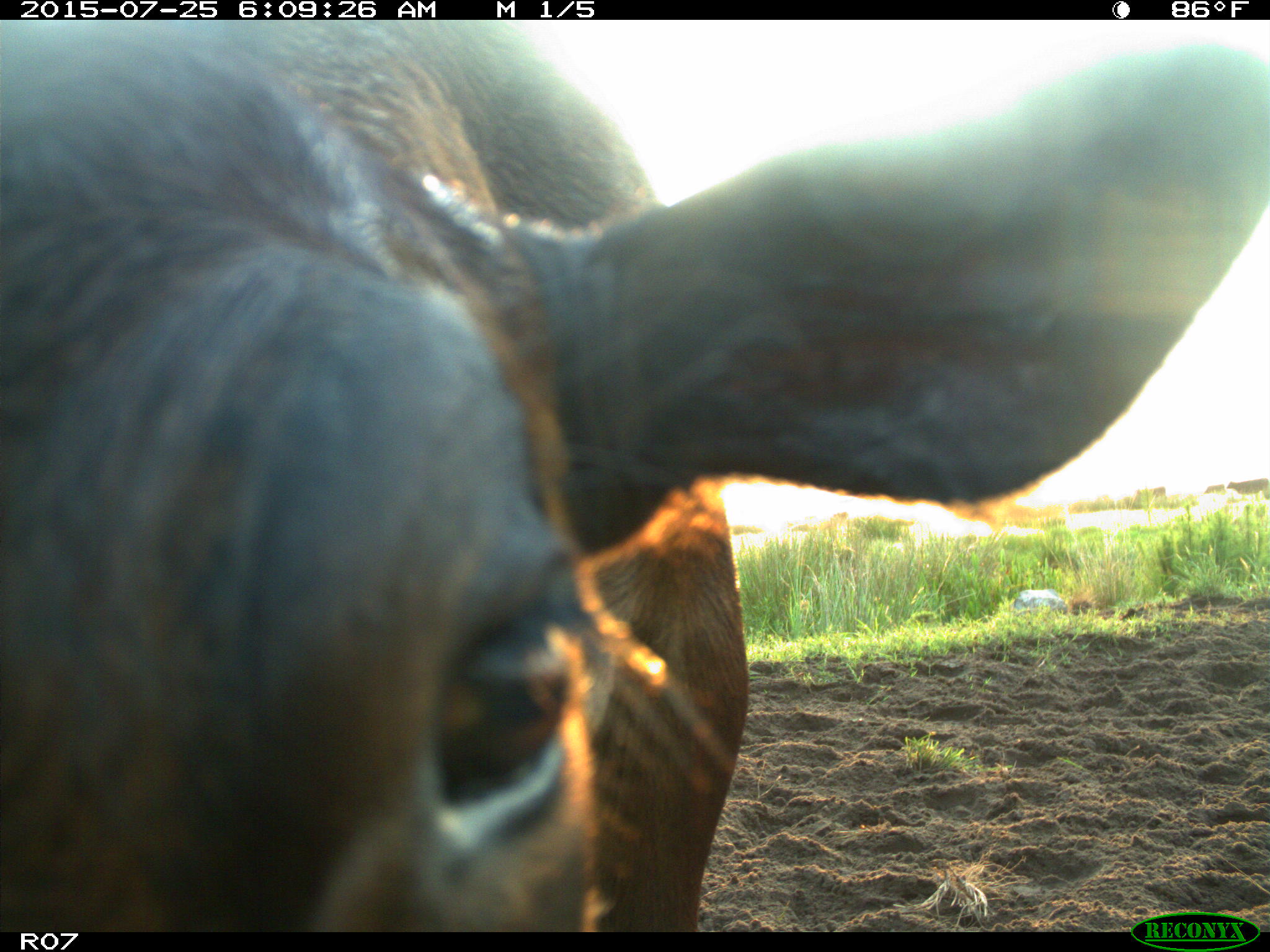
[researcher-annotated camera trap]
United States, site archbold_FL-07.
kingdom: Animalia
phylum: Chordata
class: Mammalia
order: Artiodactyla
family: Bovidae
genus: Bos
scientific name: Bos taurus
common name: domestic cow